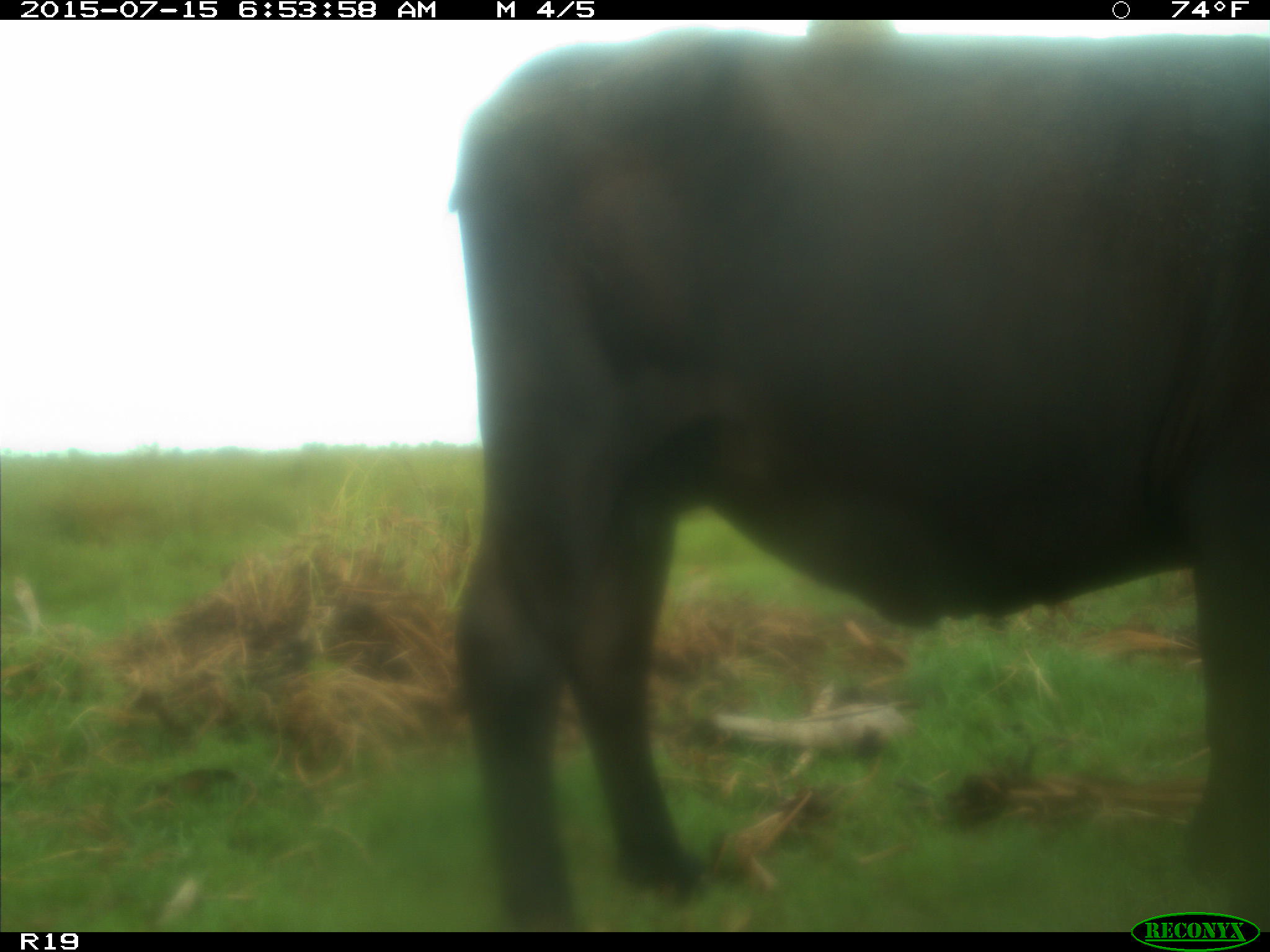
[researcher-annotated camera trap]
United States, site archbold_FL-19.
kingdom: Animalia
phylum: Chordata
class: Mammalia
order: Artiodactyla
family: Bovidae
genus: Bos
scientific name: Bos taurus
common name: domestic cow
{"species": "Bos taurus (domestic cow)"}